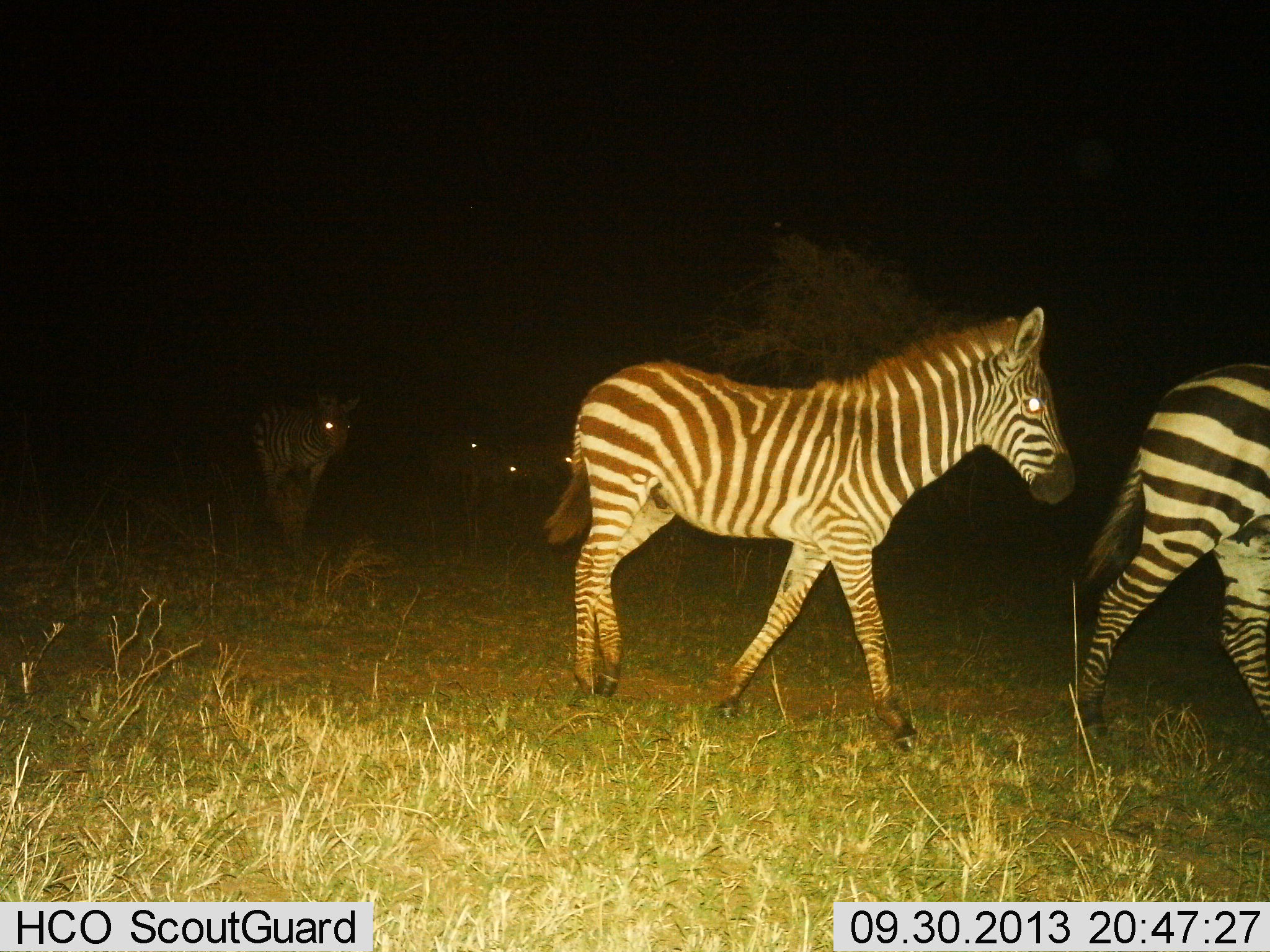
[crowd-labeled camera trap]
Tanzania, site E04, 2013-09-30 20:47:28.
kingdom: Animalia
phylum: Chordata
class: Mammalia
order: Perissodactyla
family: Equidae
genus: Equus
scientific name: Equus quagga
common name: plains zebra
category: zebra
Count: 5.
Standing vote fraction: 15%.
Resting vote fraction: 0%.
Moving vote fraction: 92%.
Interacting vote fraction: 8%.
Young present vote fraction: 19%.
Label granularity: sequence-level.